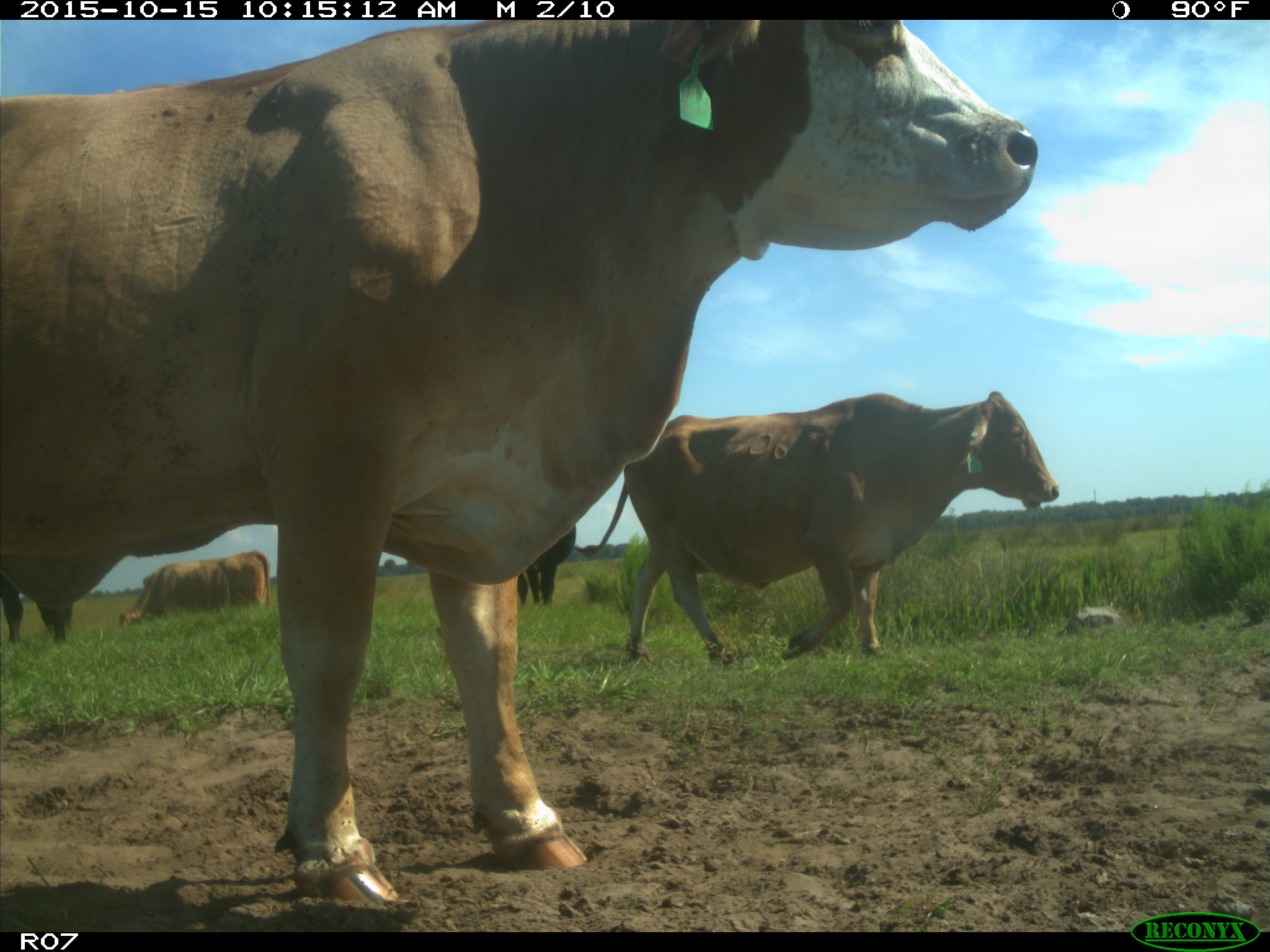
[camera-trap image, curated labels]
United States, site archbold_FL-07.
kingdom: Animalia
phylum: Chordata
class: Mammalia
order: Artiodactyla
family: Bovidae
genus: Bos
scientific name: Bos taurus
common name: domestic cow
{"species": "Bos taurus (domestic cow)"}